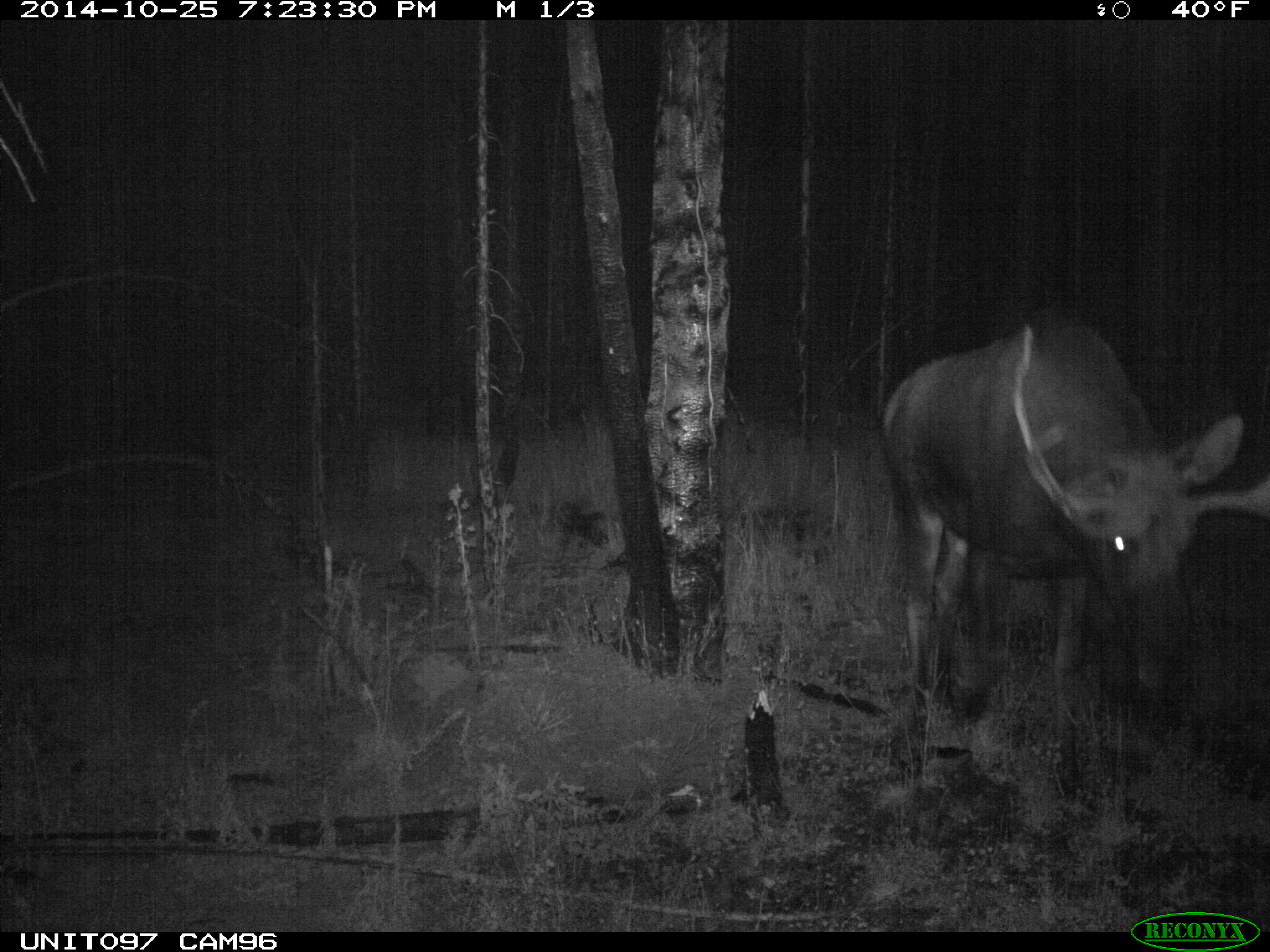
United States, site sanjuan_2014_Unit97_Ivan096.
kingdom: Animalia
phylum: Chordata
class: Mammalia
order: Artiodactyla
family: Cervidae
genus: Alces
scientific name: Alces alces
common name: moose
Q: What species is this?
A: Alces alces (moose).